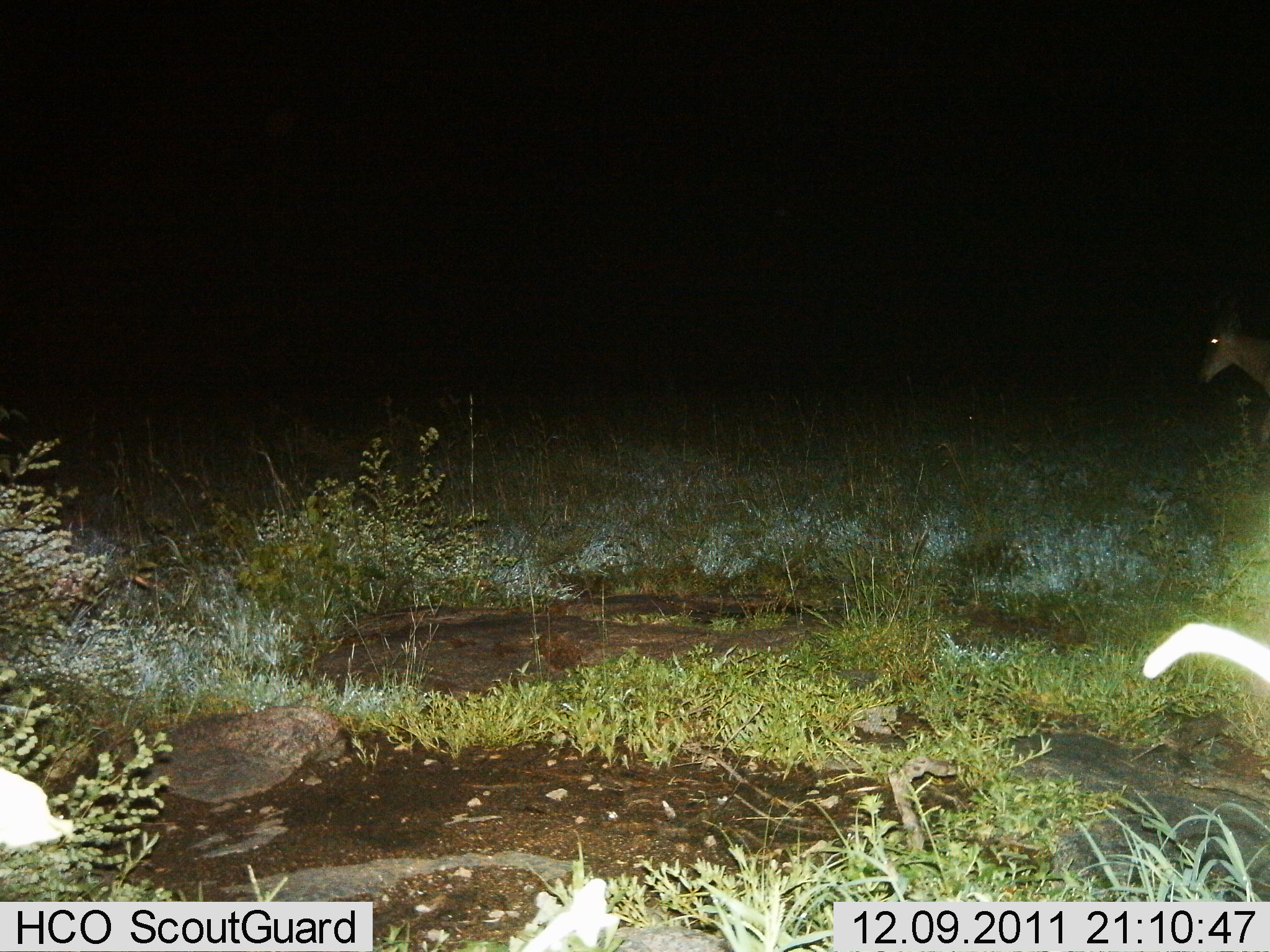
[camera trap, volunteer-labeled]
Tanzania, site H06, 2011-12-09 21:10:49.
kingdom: Animalia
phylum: Chordata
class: Mammalia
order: Artiodactyla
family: Bovidae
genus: Eudorcas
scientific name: Eudorcas thomsonii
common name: thomson's gazelle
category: gazellethomsons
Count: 1.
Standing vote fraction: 75%.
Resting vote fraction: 0%.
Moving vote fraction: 25%.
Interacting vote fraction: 0%.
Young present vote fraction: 0%.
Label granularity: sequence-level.